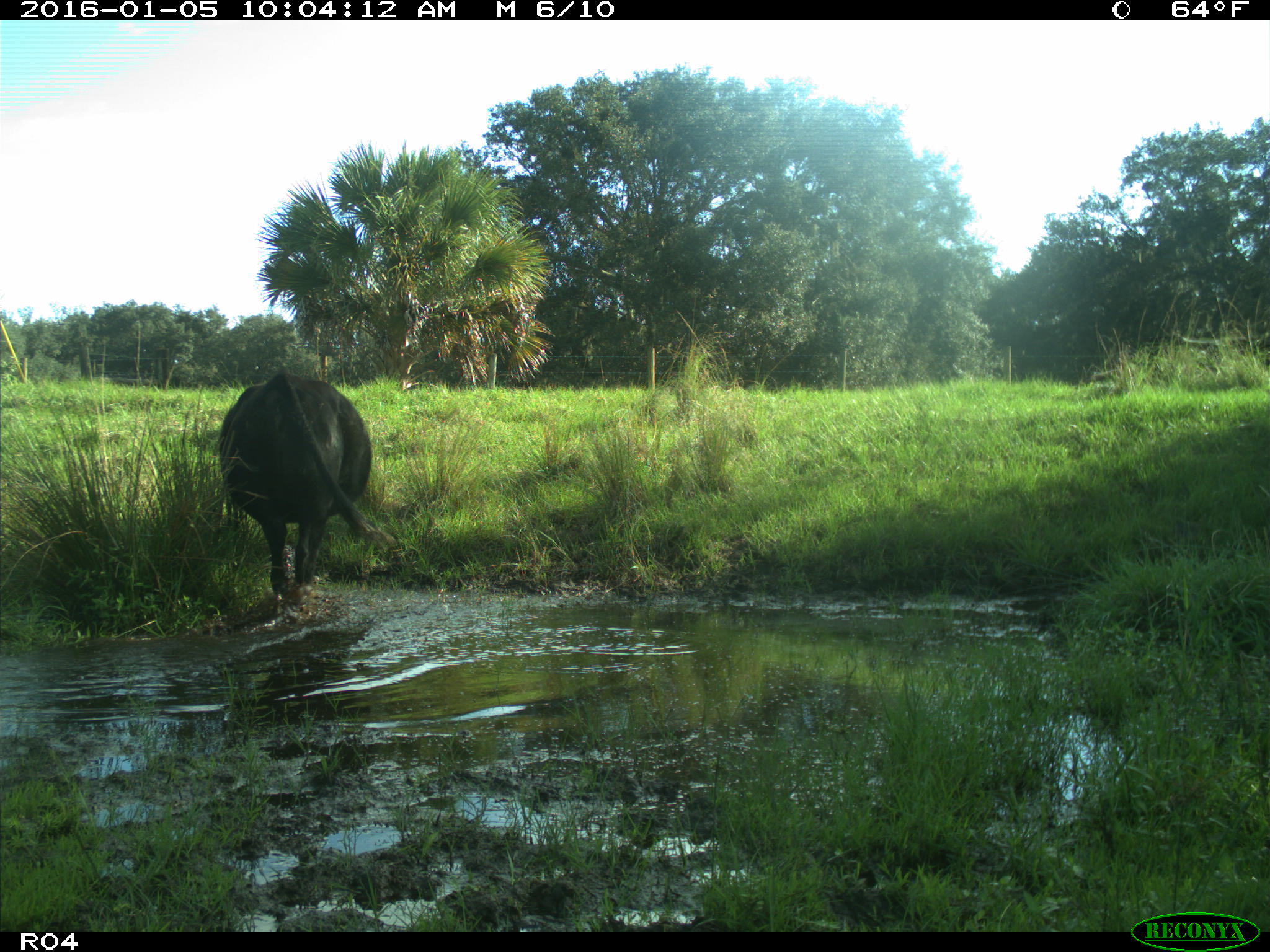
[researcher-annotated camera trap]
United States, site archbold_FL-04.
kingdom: Animalia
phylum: Chordata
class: Mammalia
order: Artiodactyla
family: Bovidae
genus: Bos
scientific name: Bos taurus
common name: domestic cow